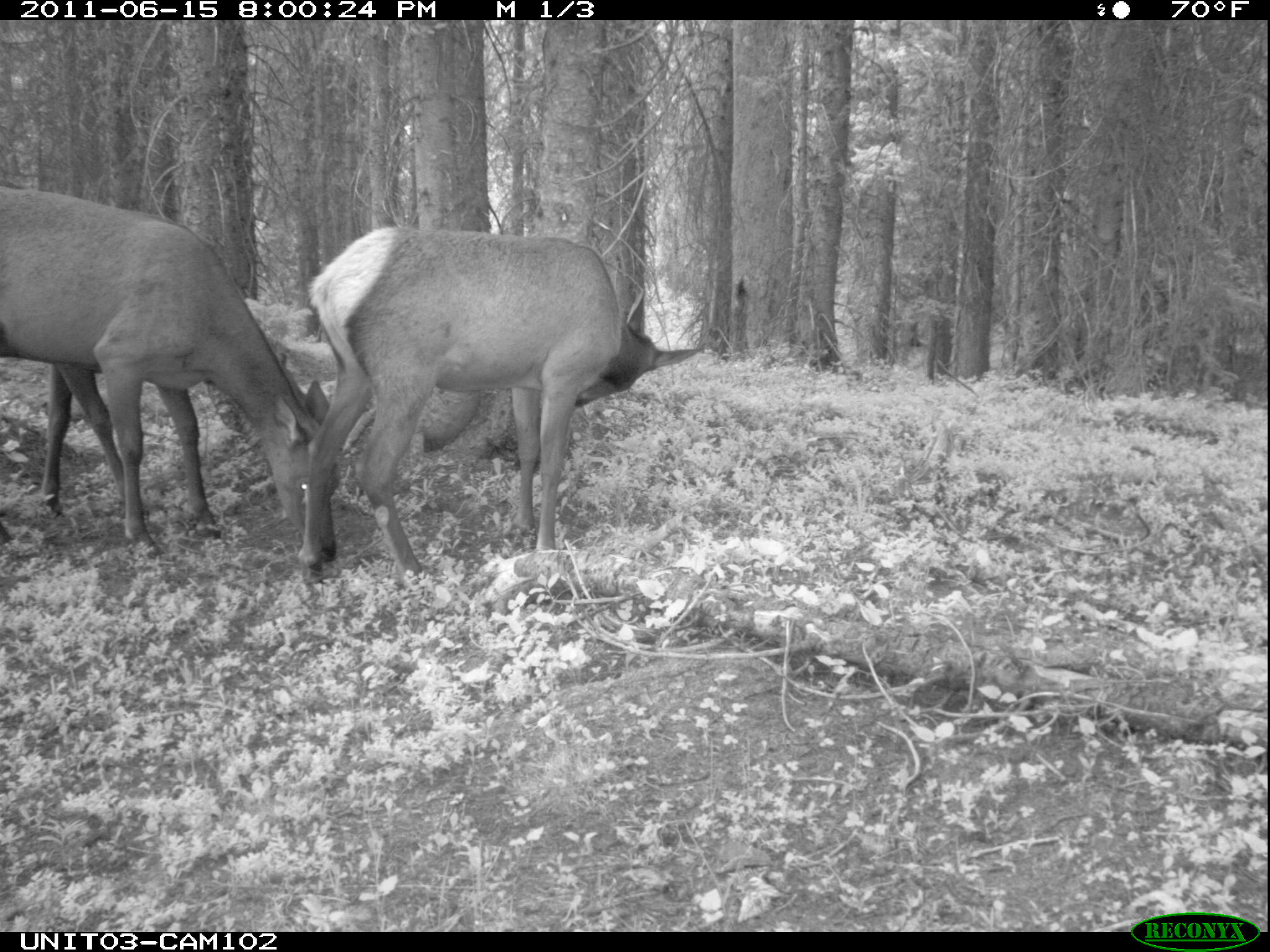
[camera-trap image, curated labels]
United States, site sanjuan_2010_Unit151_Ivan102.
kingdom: Animalia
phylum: Chordata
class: Mammalia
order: Artiodactyla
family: Cervidae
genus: Cervus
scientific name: Cervus elaphus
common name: red deer